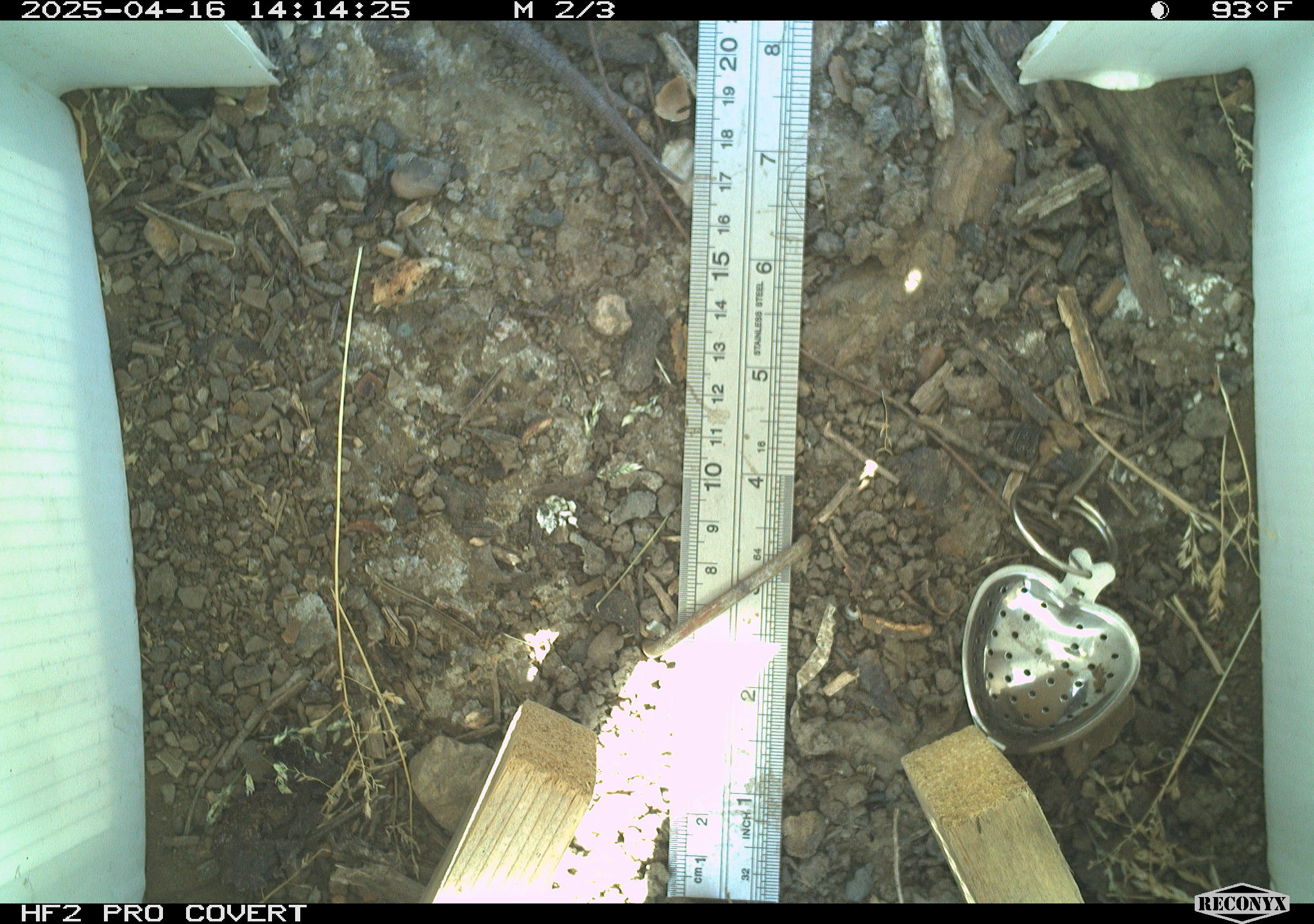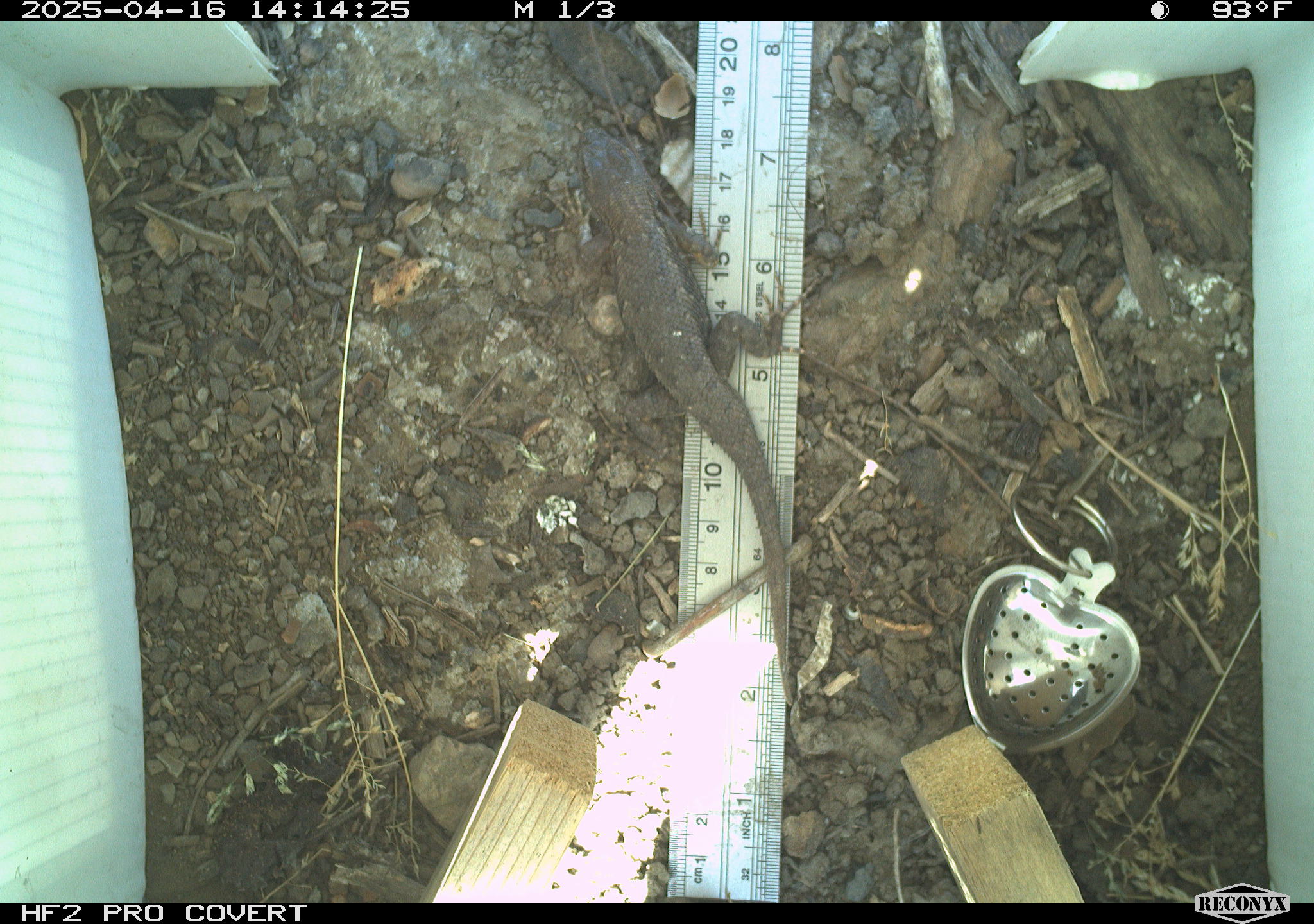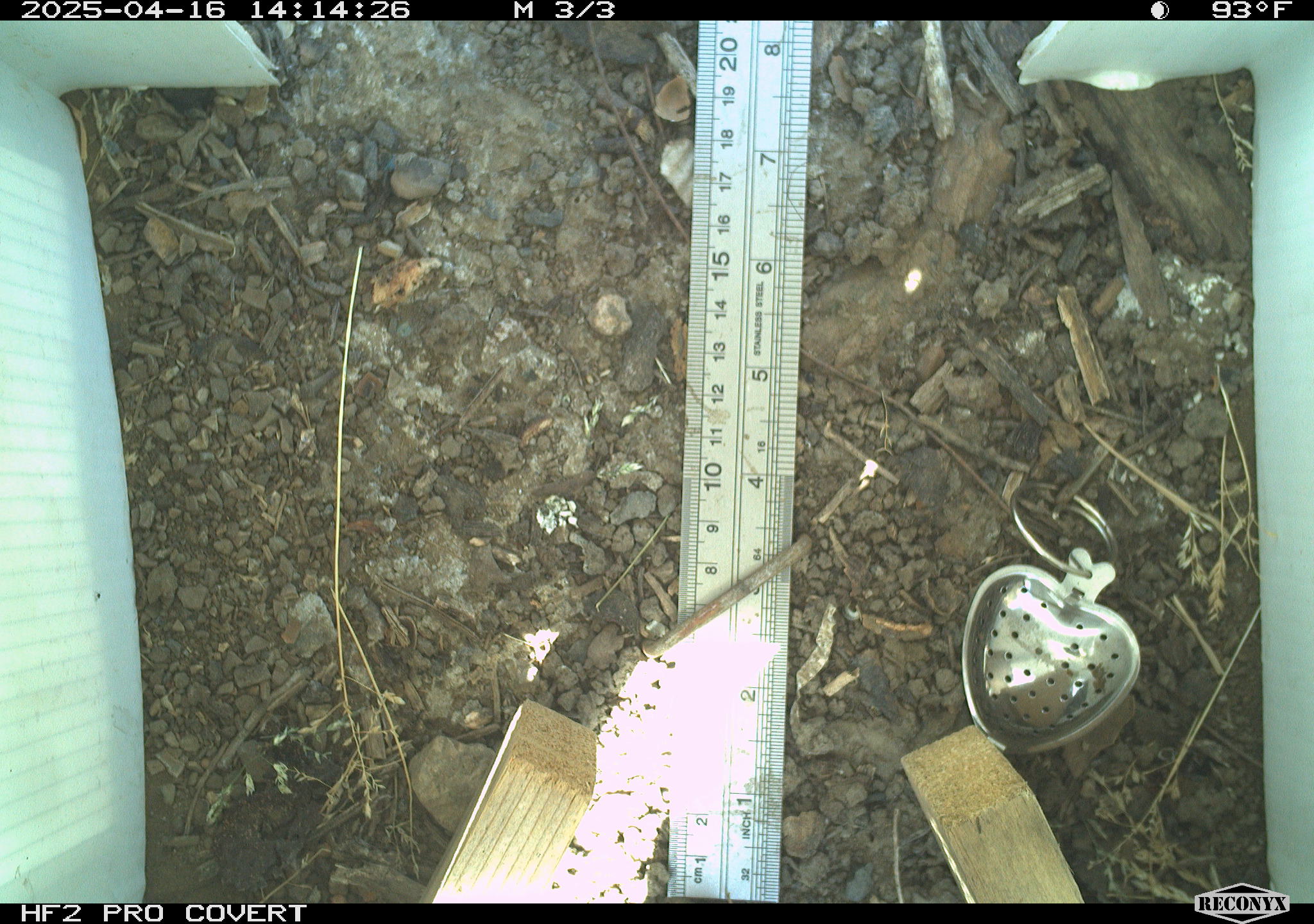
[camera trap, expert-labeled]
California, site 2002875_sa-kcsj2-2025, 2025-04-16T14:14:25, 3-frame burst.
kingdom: Animalia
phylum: Chordata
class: Reptilia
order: Squamata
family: Phrynosomatidae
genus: Sceloporus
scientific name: Sceloporus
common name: spiny lizards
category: sceloporus species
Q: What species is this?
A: Sceloporus species (spiny lizards) (Sceloporus).